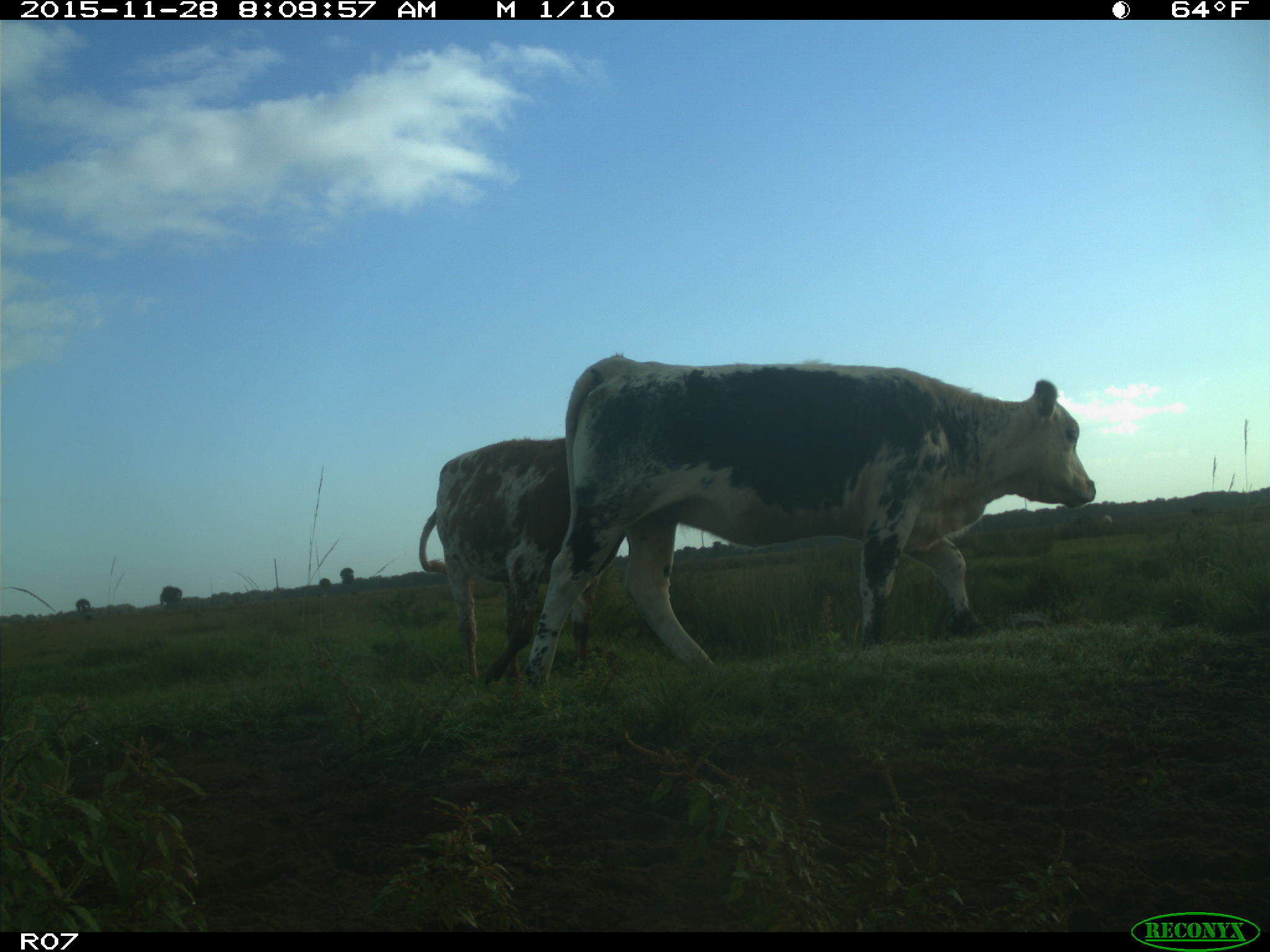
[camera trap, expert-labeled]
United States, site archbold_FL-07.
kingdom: Animalia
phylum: Chordata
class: Mammalia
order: Artiodactyla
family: Bovidae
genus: Bos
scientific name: Bos taurus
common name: domestic cow